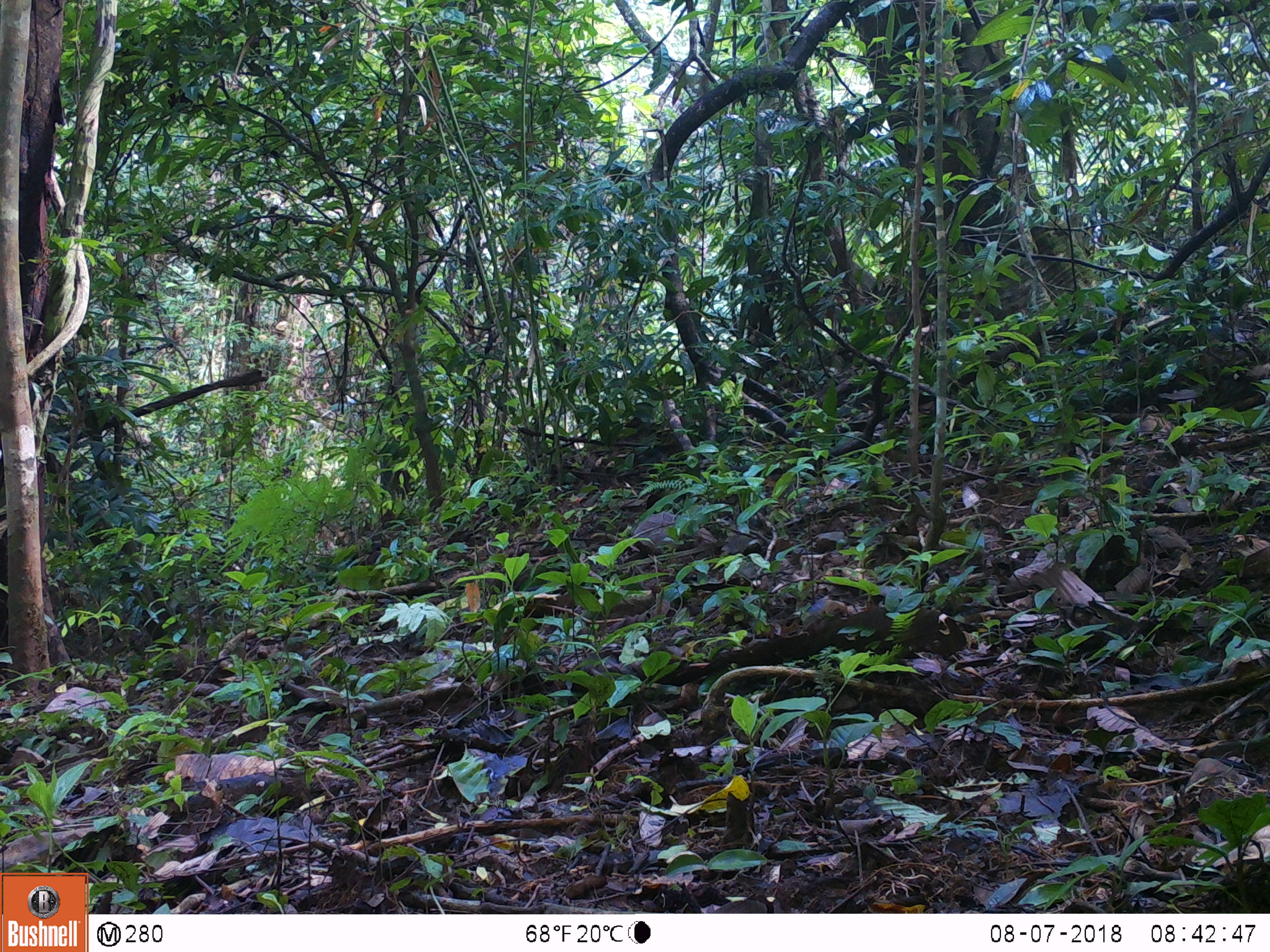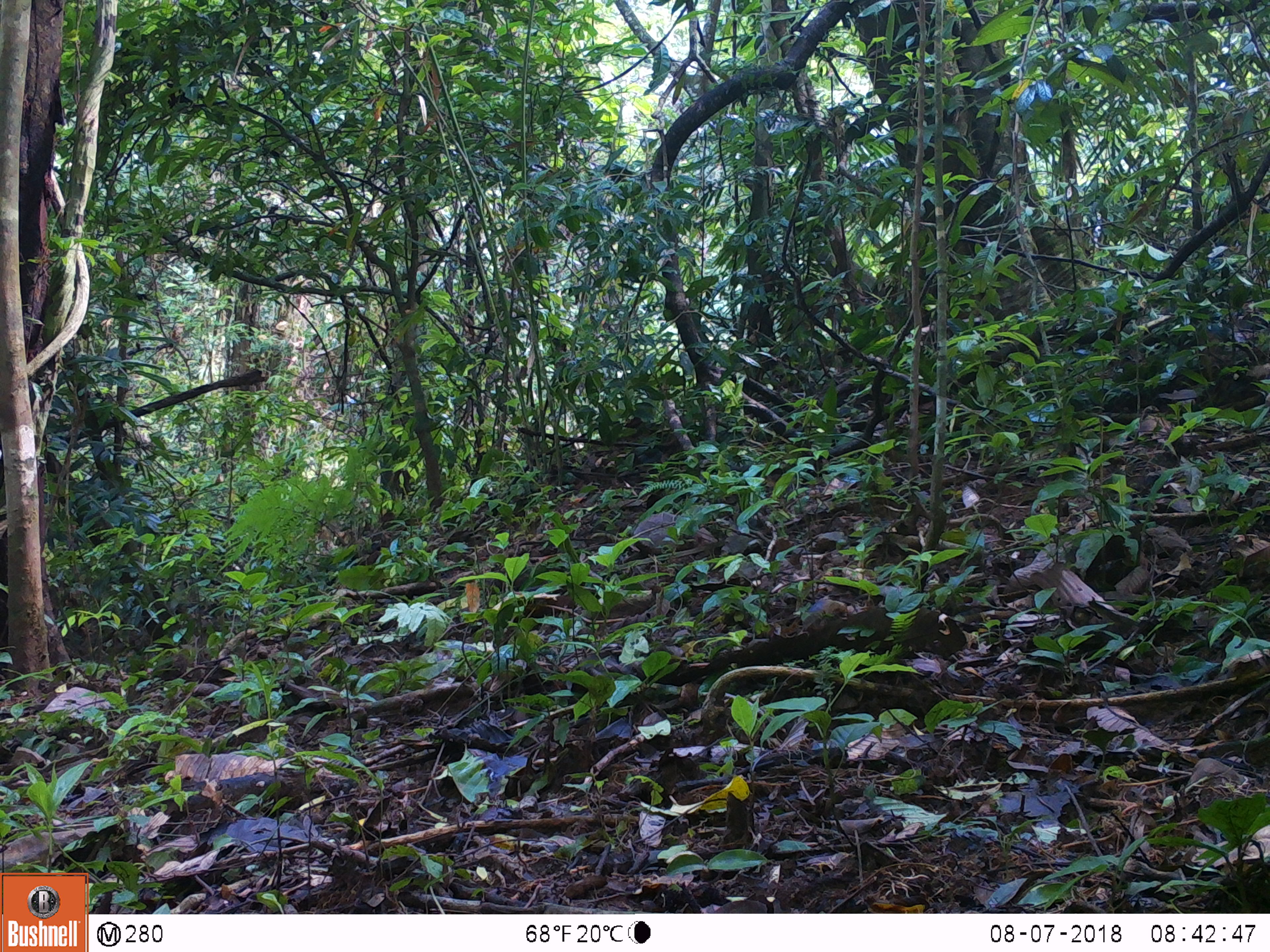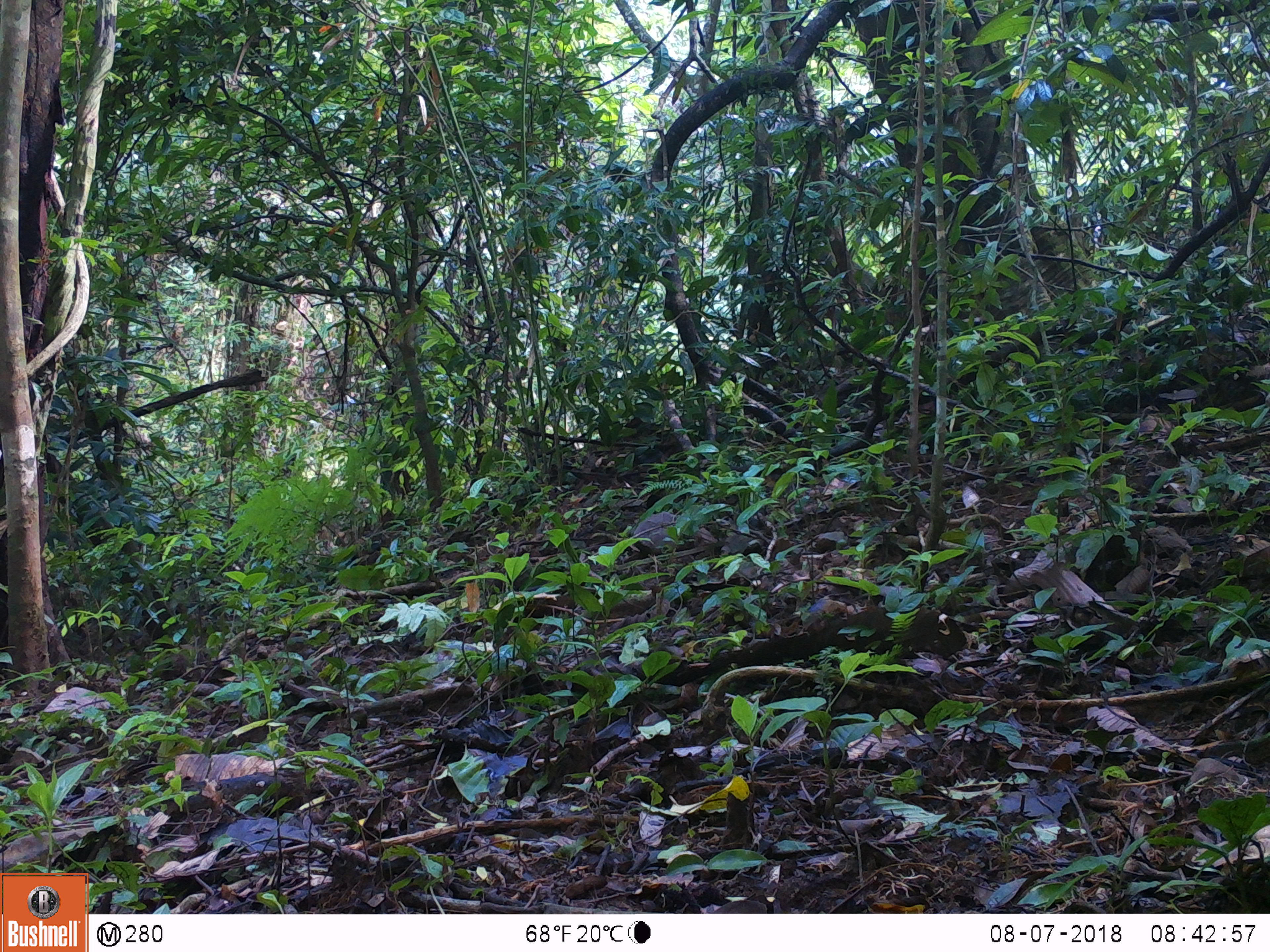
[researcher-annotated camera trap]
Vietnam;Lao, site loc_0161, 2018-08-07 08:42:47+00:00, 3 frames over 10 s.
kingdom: Animalia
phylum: Chordata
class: Mammalia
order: Artiodactyla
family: Cervidae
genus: Muntiacus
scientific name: Muntiacus vuquangensis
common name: large-antlered muntjac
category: large antlered muntjac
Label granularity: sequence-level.